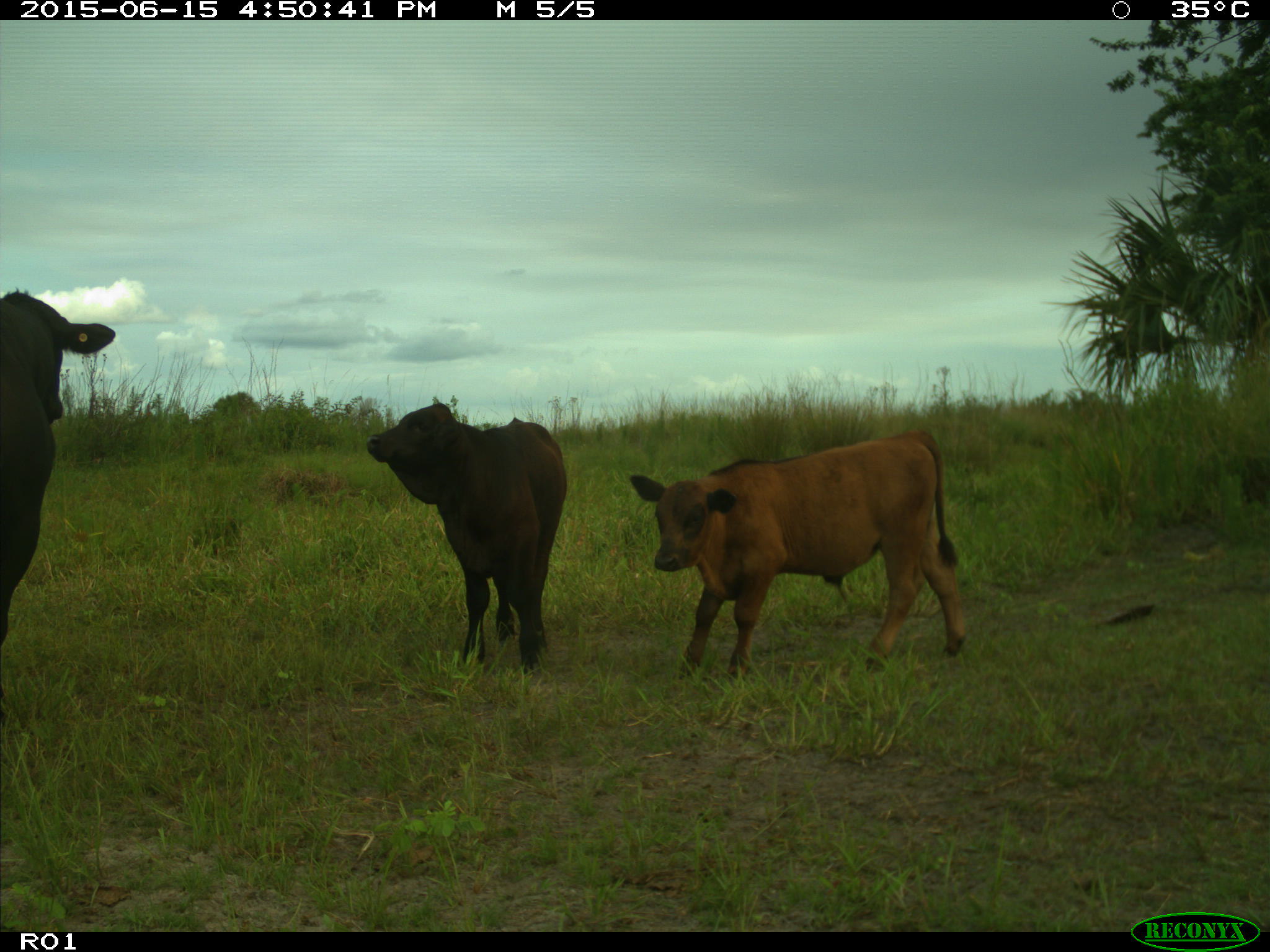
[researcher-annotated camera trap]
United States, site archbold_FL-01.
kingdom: Animalia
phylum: Chordata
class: Mammalia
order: Artiodactyla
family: Bovidae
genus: Bos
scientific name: Bos taurus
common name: domestic cow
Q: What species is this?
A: Bos taurus (domestic cow).